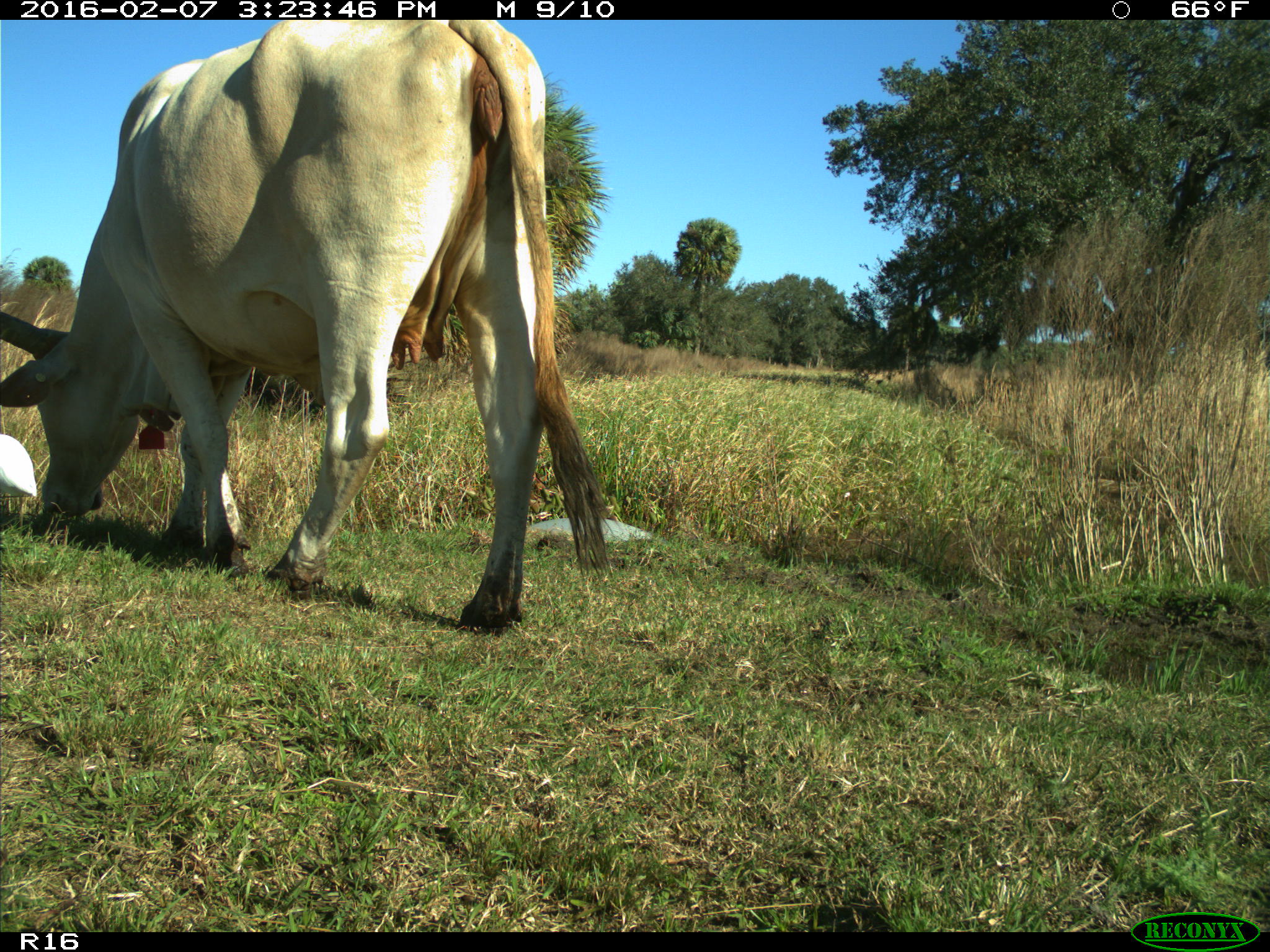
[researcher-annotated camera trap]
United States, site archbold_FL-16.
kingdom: Animalia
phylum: Chordata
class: Mammalia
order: Artiodactyla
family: Bovidae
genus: Bos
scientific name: Bos taurus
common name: domestic cow